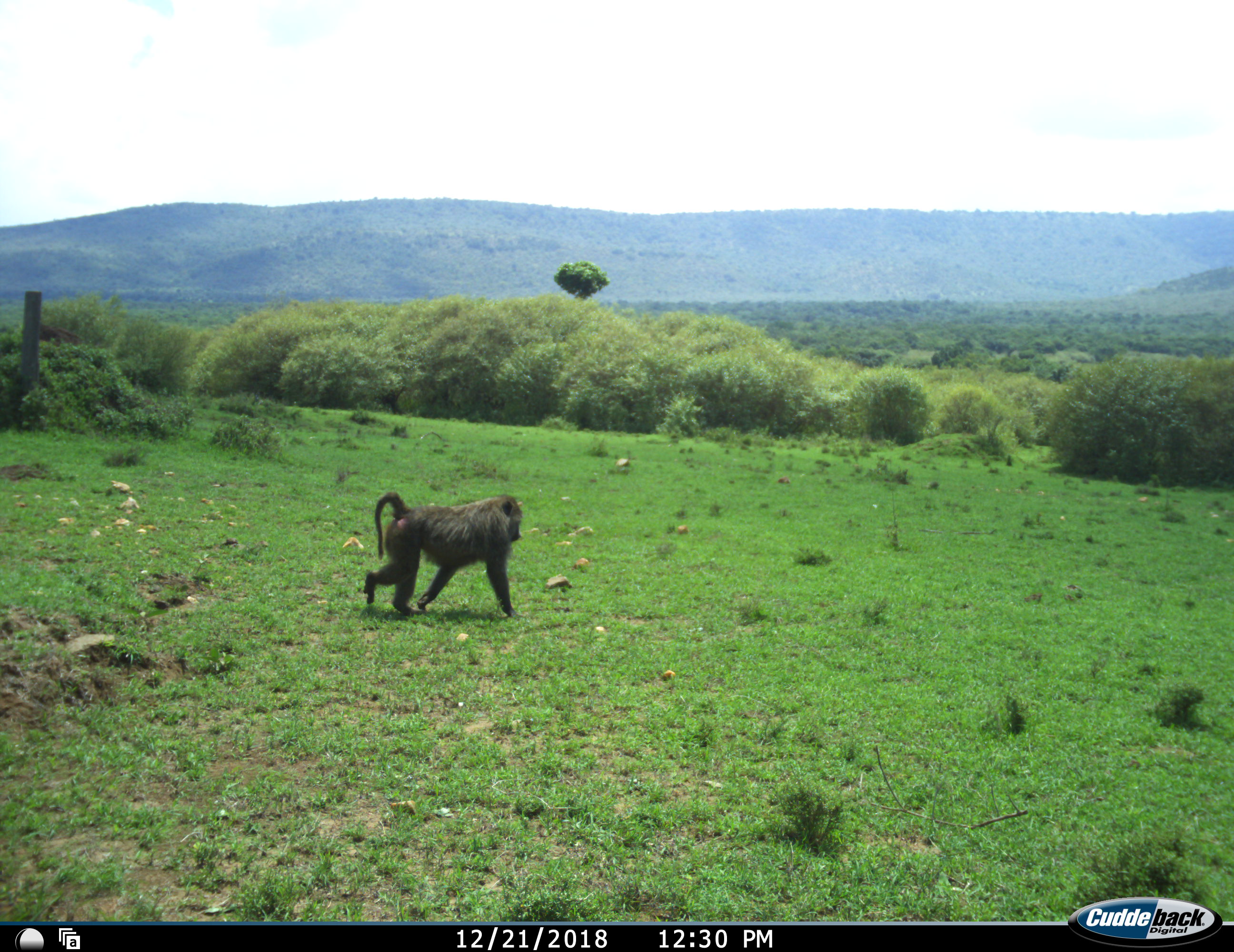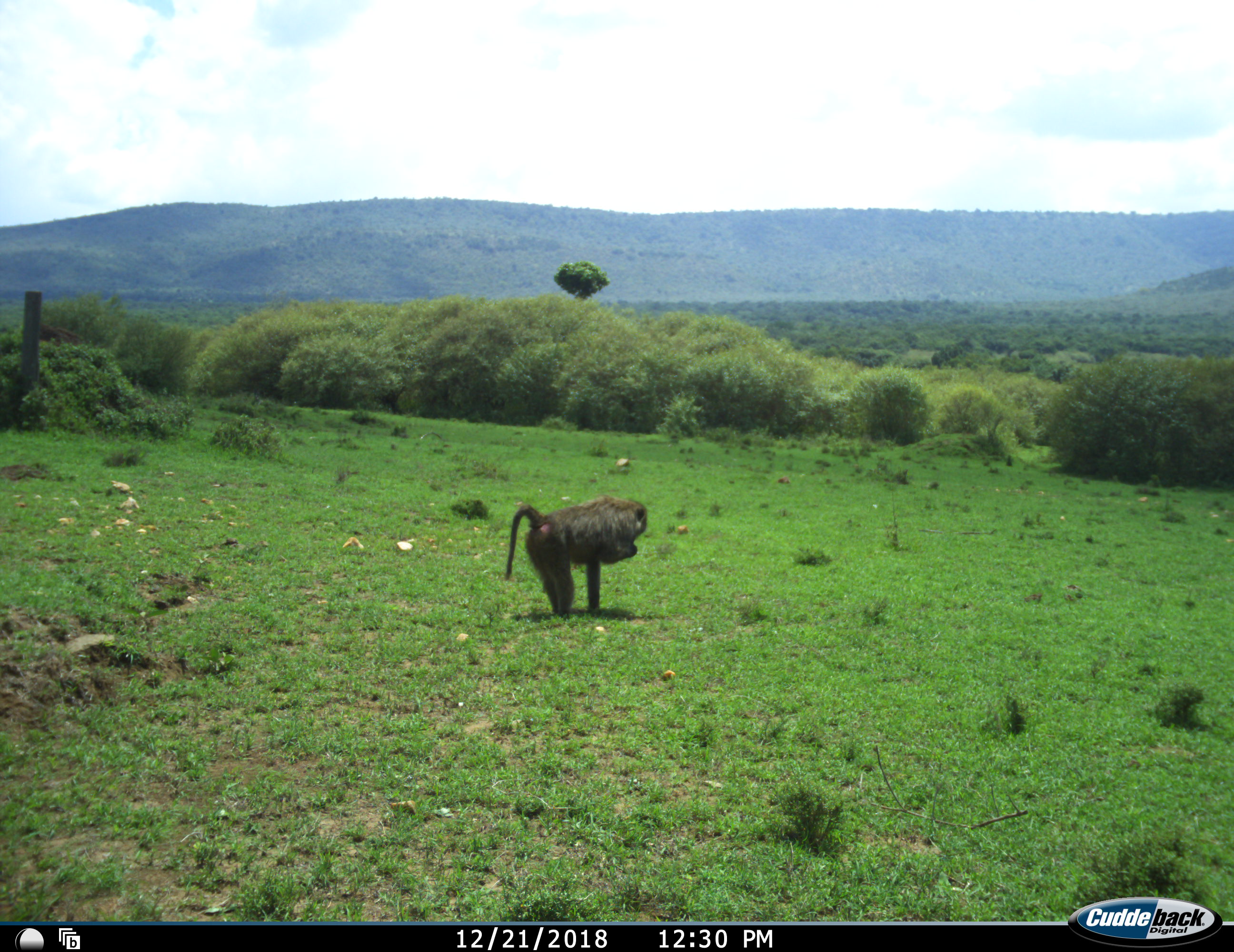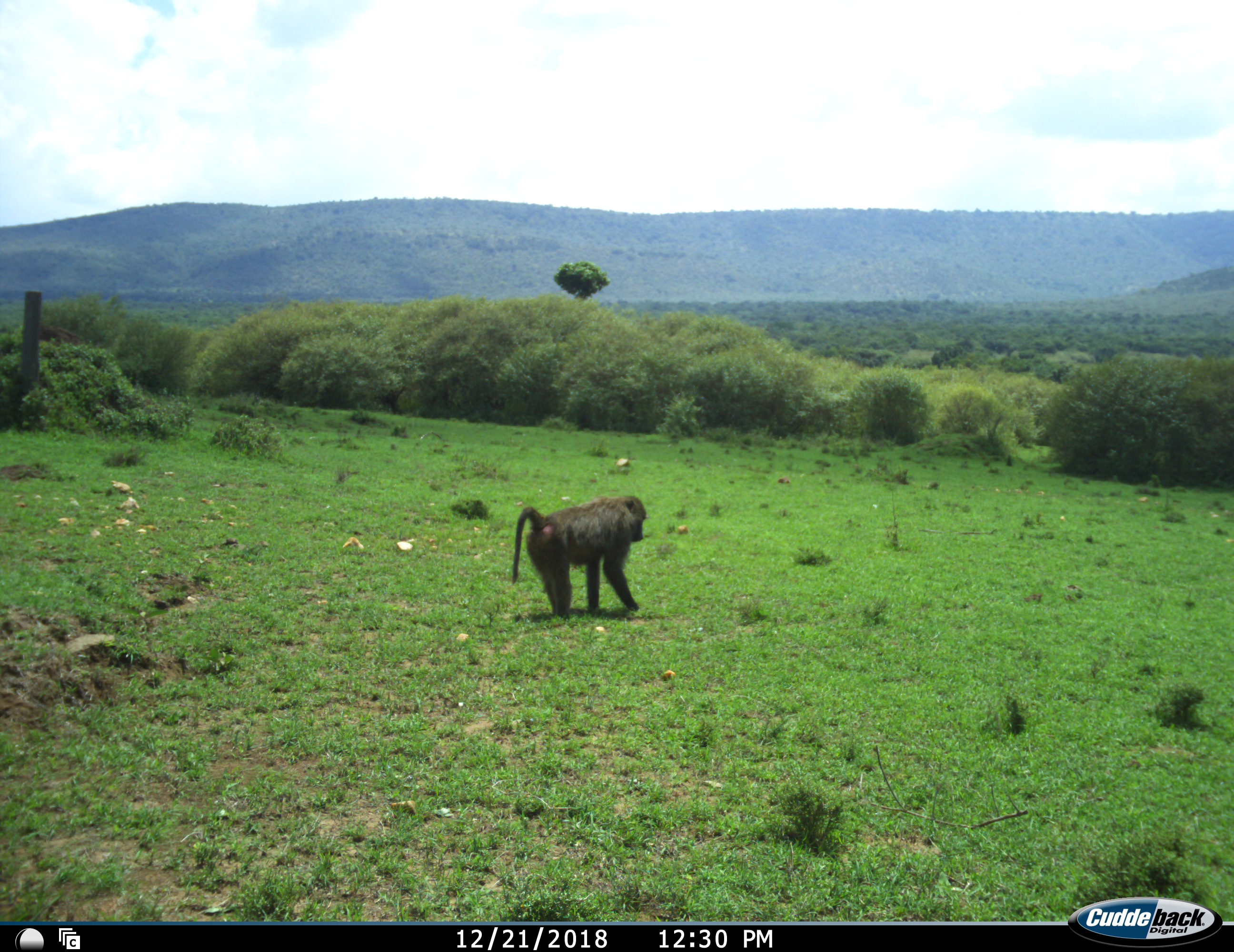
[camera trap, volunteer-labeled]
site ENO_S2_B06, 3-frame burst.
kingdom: Animalia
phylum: Chordata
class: Mammalia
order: Primates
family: Cercopithecidae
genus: Papio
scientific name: Papio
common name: baboon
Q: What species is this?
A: Baboon (Papio).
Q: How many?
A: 1.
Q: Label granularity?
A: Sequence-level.